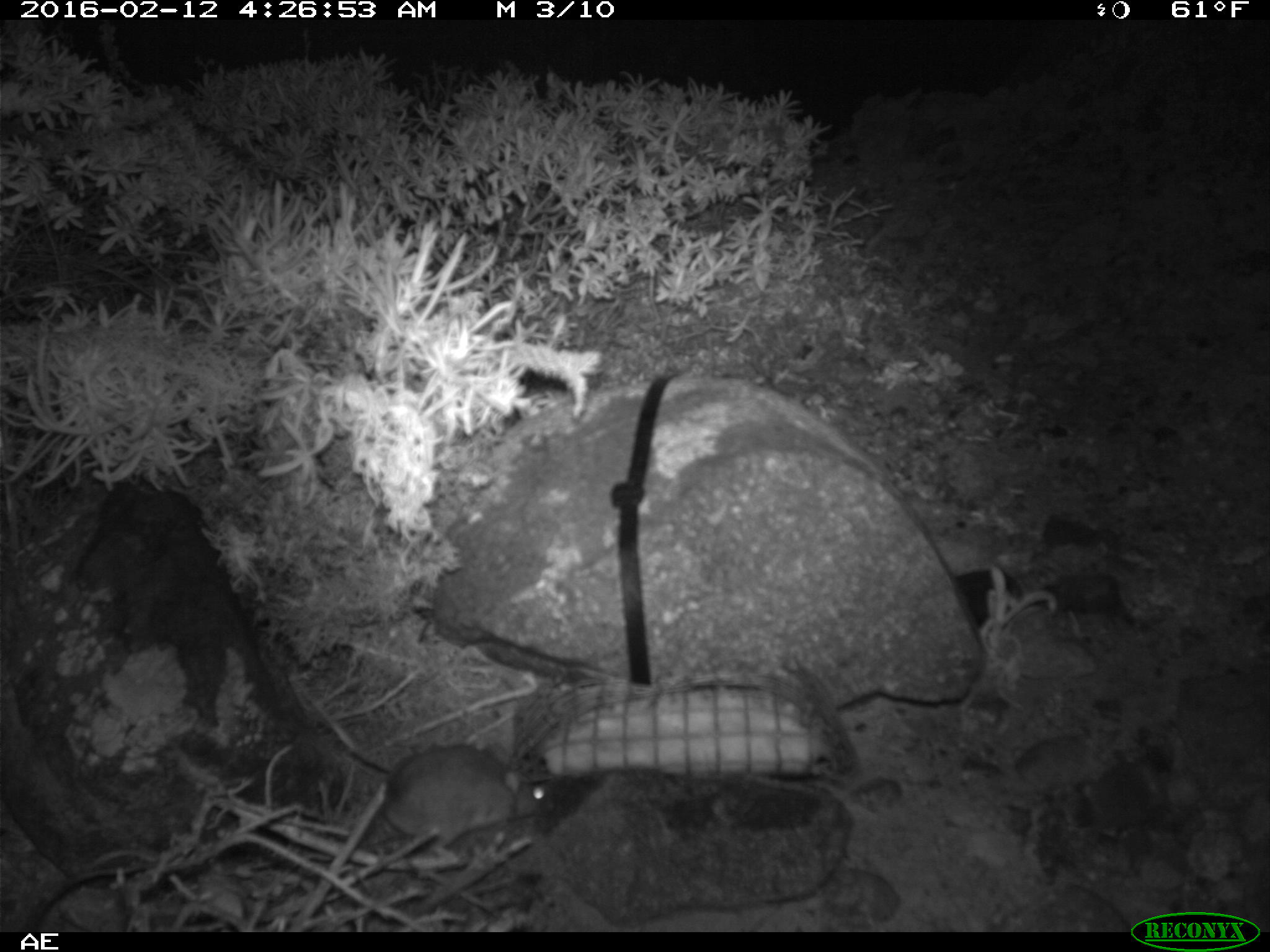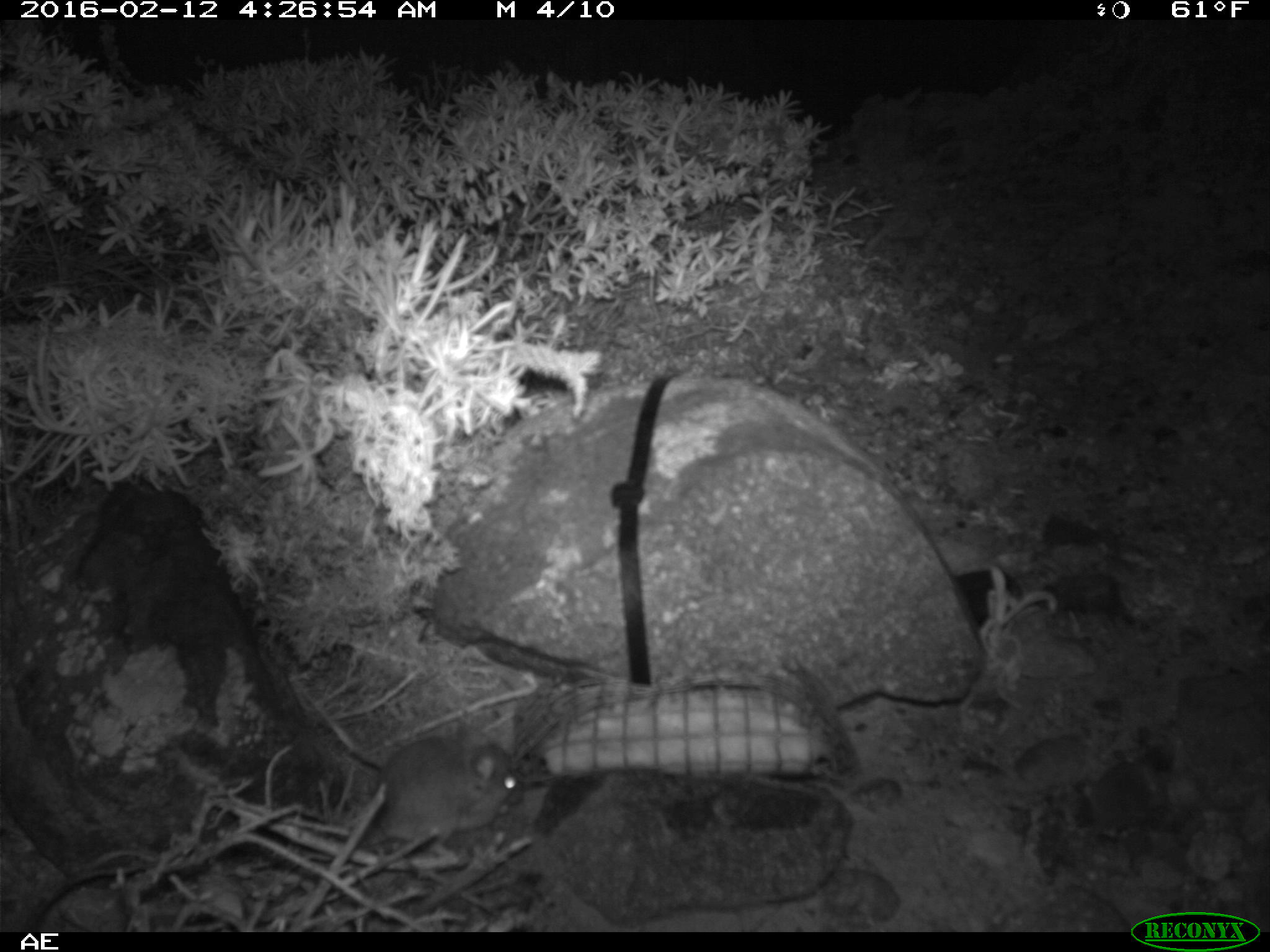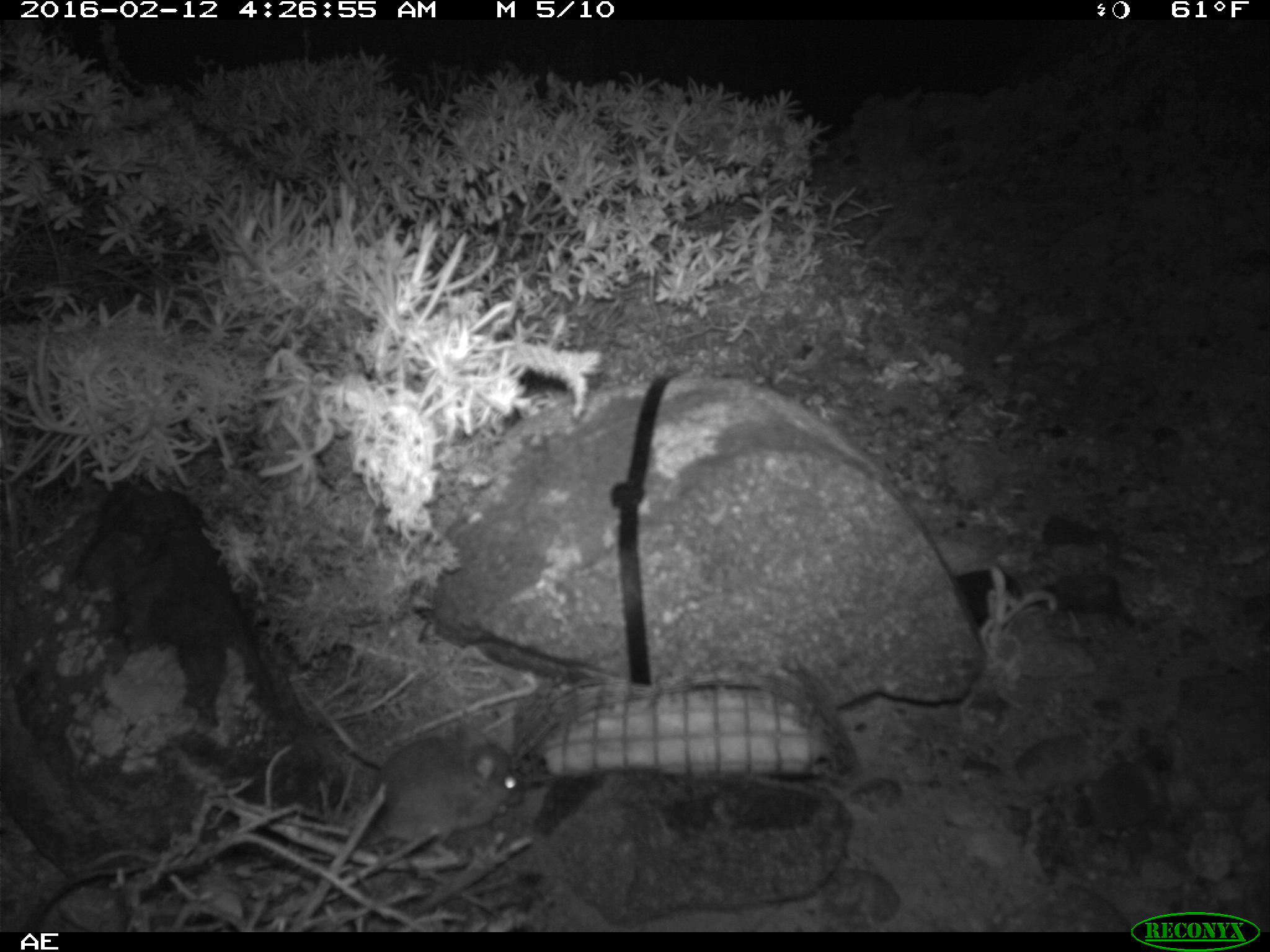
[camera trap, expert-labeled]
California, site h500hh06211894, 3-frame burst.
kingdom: Animalia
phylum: Chordata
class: Mammalia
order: Rodentia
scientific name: Rodentia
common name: rodent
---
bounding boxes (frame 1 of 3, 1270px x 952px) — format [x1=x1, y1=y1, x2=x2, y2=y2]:
rodent: [x1=353, y1=742, x2=551, y2=893]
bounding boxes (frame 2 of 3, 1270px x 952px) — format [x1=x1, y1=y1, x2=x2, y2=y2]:
rodent: [x1=374, y1=724, x2=517, y2=853]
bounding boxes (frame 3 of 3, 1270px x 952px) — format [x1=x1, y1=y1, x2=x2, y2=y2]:
rodent: [x1=367, y1=732, x2=519, y2=847]